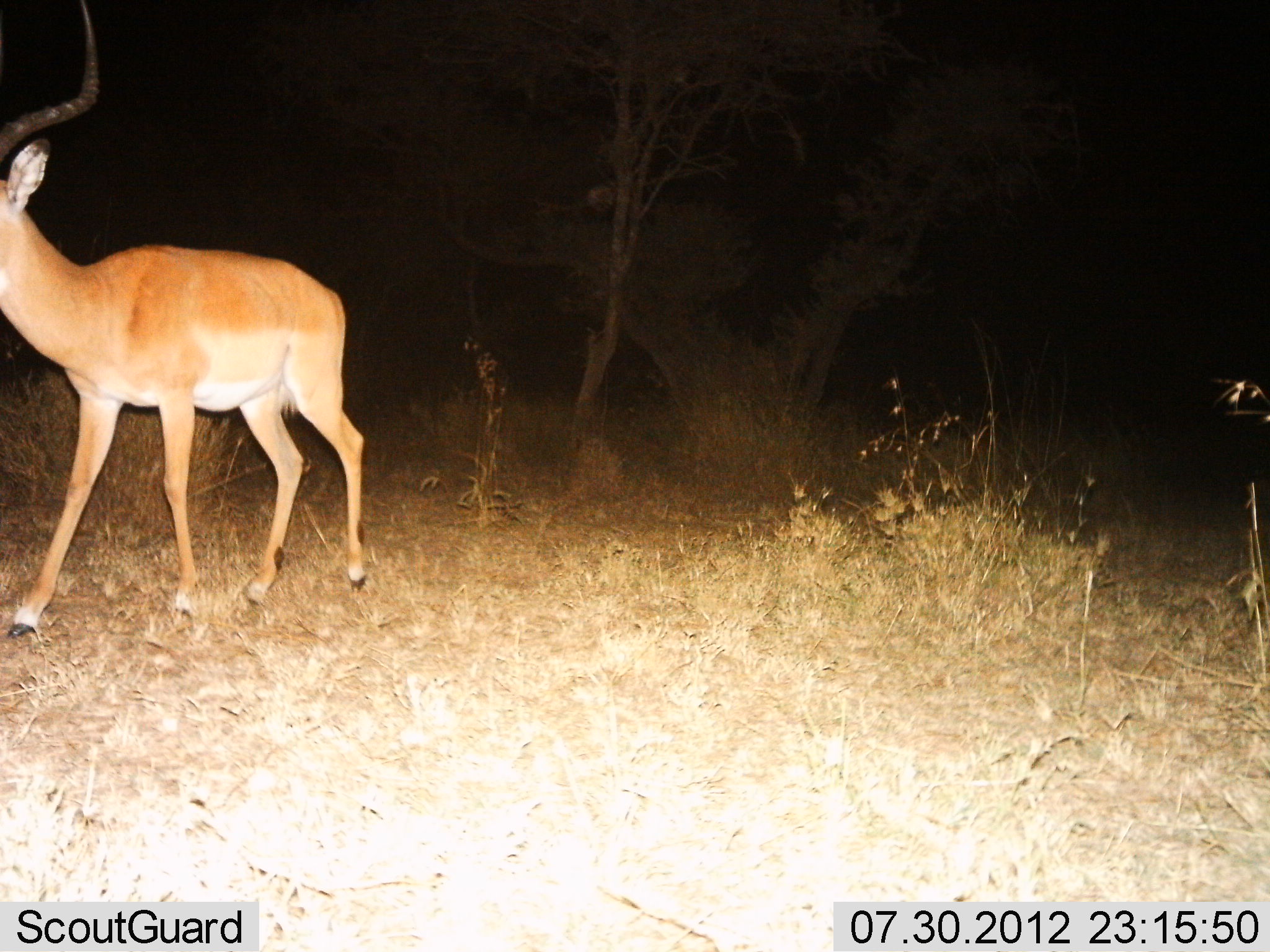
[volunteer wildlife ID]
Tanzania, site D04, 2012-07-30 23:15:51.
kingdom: Animalia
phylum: Chordata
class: Mammalia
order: Artiodactyla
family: Bovidae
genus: Aepyceros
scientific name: Aepyceros melampus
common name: impala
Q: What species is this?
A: Impala (Aepyceros melampus).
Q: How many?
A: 1.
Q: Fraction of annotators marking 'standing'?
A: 40%.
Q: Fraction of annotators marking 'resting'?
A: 0%.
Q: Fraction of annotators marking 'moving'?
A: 60%.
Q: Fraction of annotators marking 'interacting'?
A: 0%.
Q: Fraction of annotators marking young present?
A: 0%.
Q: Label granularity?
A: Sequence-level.